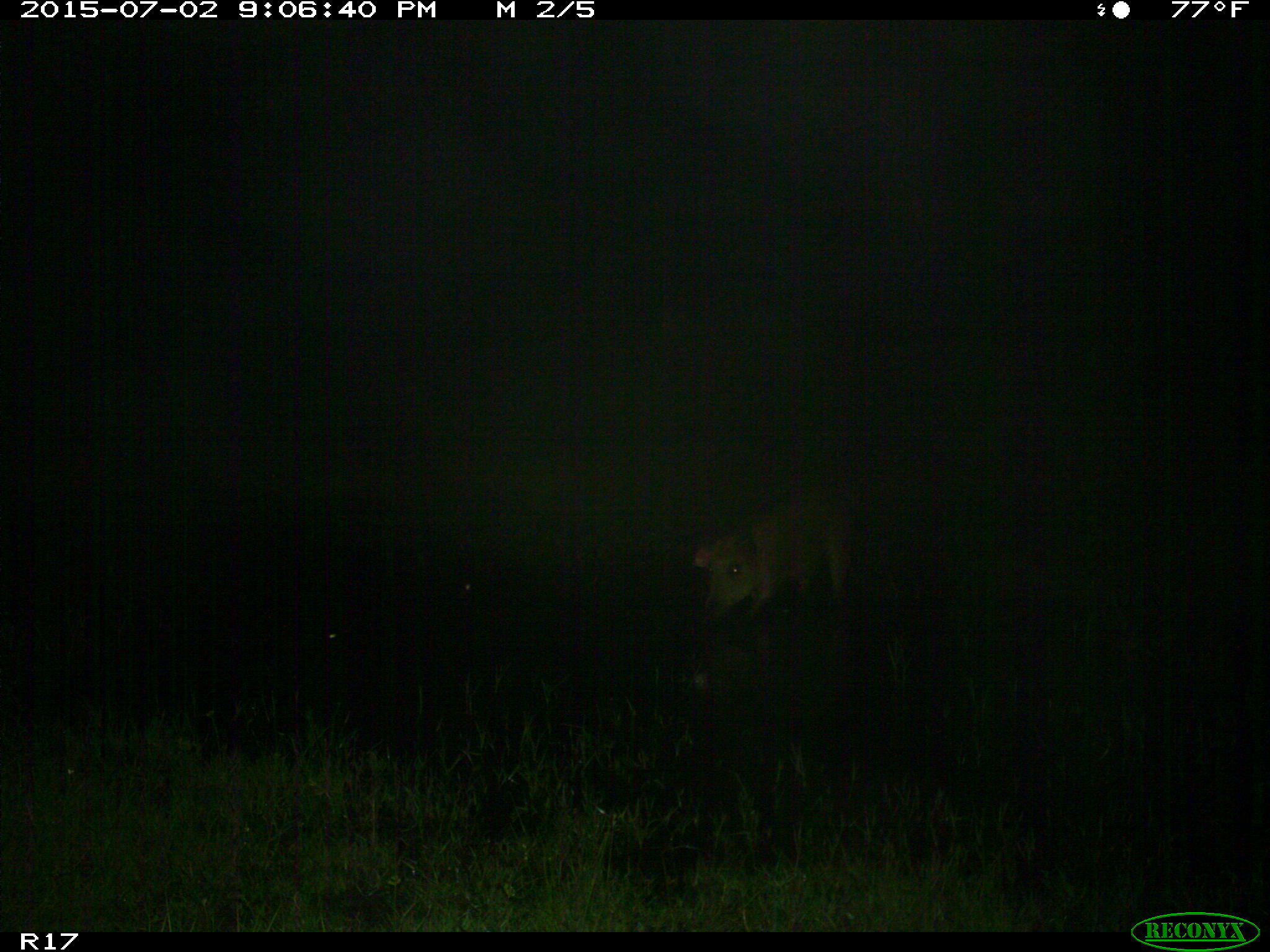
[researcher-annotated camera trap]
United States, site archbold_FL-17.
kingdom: Animalia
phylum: Chordata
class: Mammalia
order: Artiodactyla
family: Suidae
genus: Sus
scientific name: Sus scrofa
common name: wild boar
Sus scrofa (wild boar).